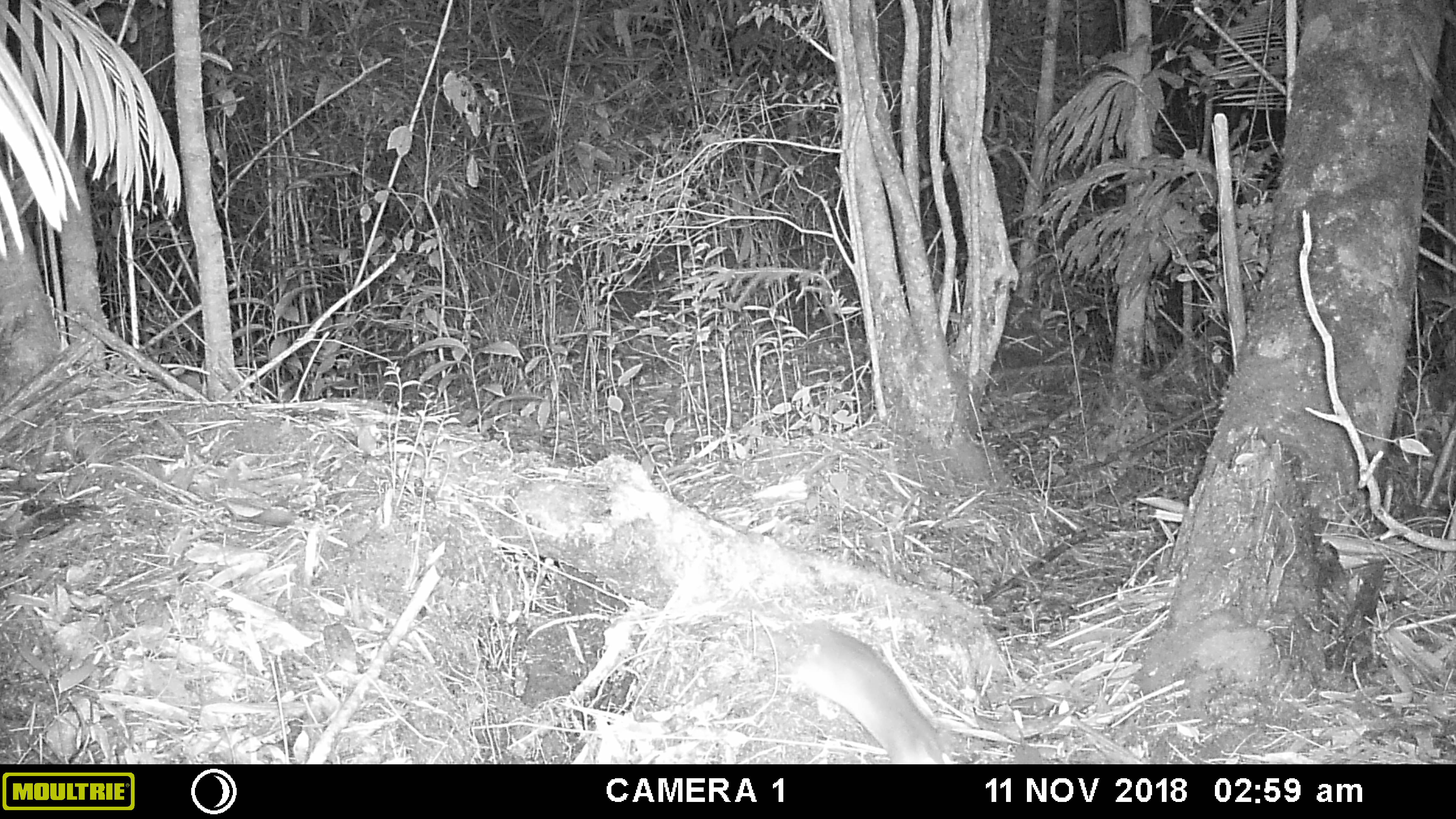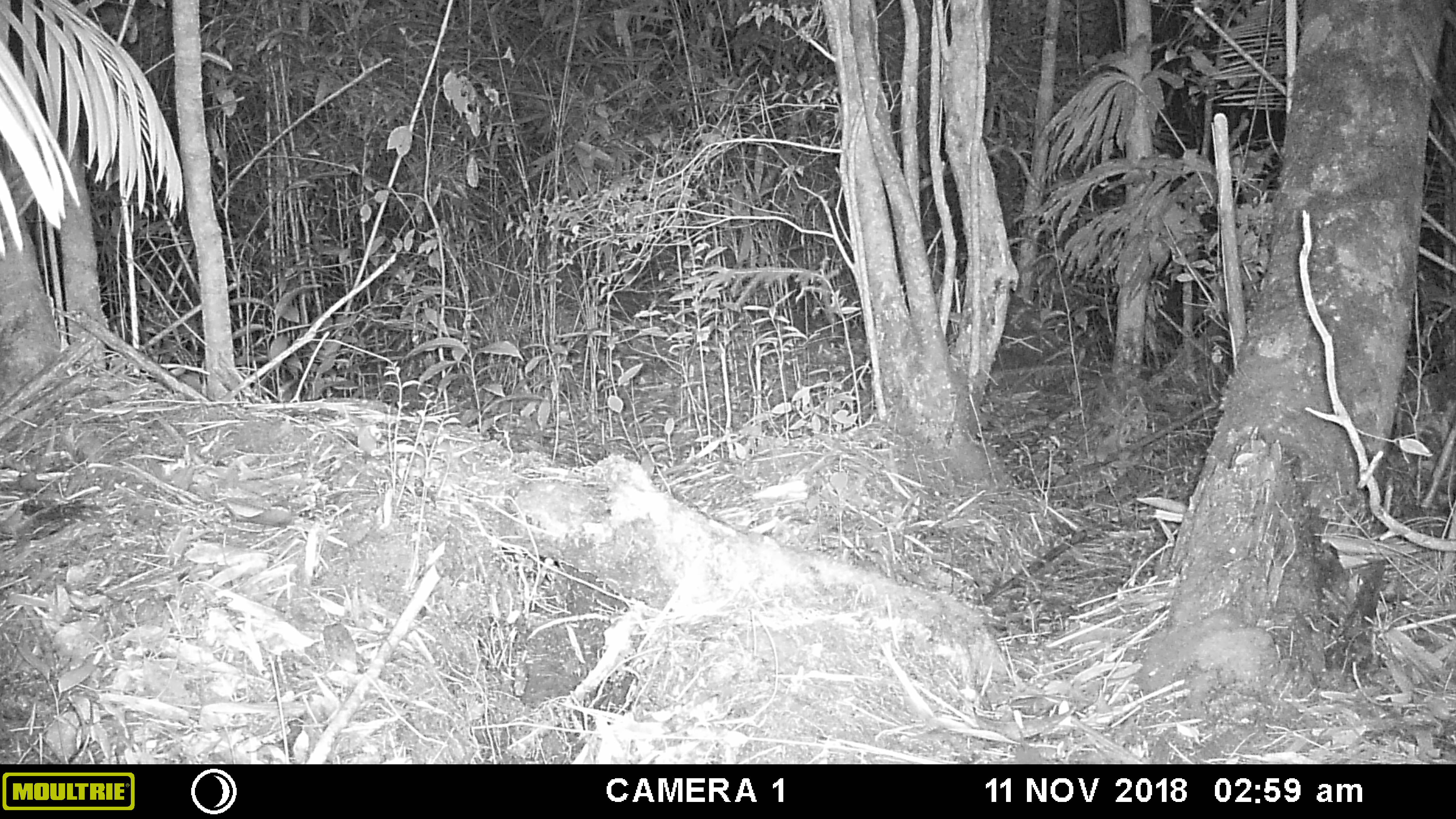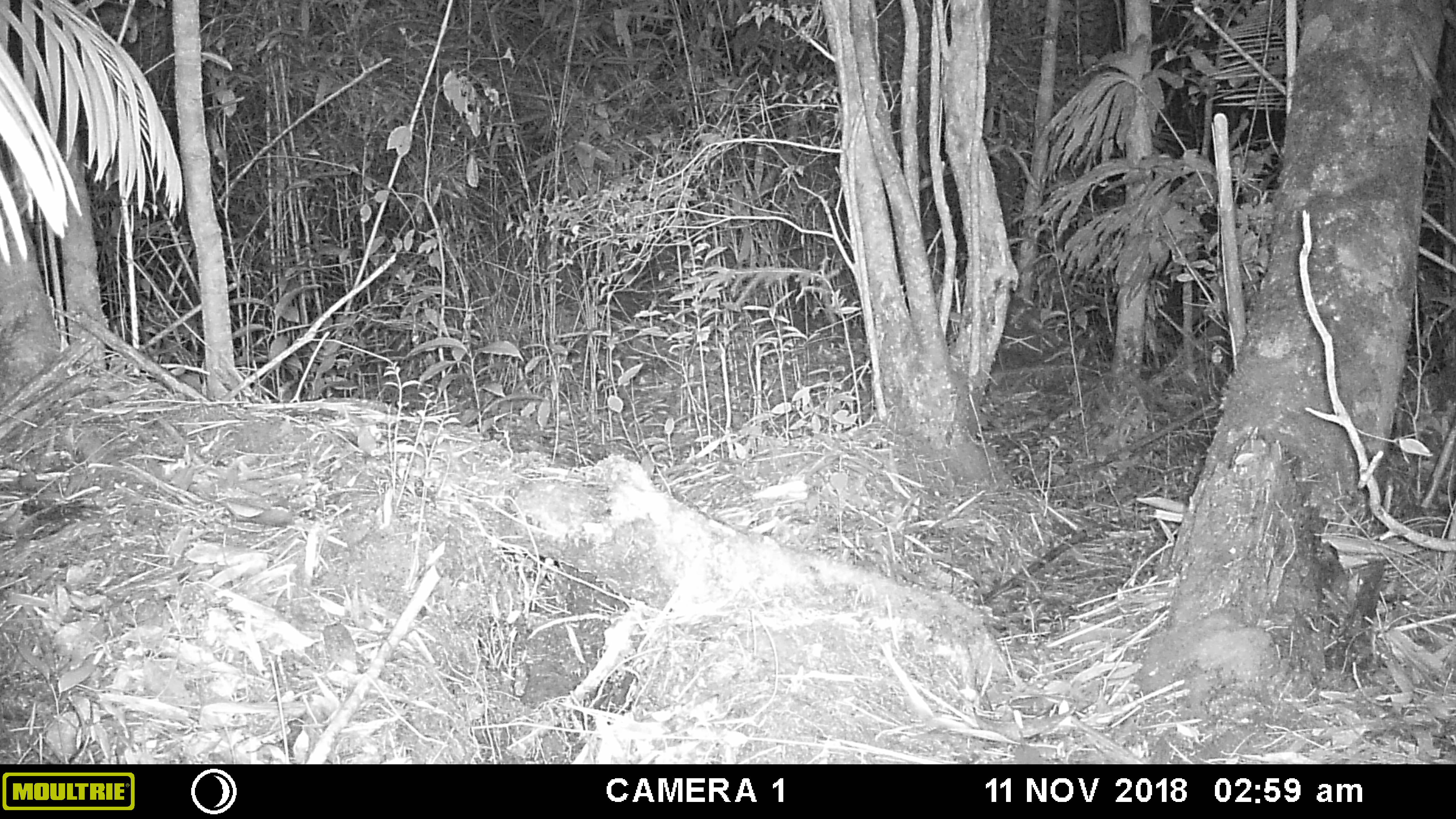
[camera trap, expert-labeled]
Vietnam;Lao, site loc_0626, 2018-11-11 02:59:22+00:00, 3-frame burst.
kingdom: Animalia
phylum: Chordata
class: Mammalia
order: Rodentia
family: Muridae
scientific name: Muridae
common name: old-world mice and rats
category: unidentified murid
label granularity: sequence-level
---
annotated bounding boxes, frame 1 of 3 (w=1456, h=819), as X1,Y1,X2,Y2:
unidentified murid: 789,618,958,764